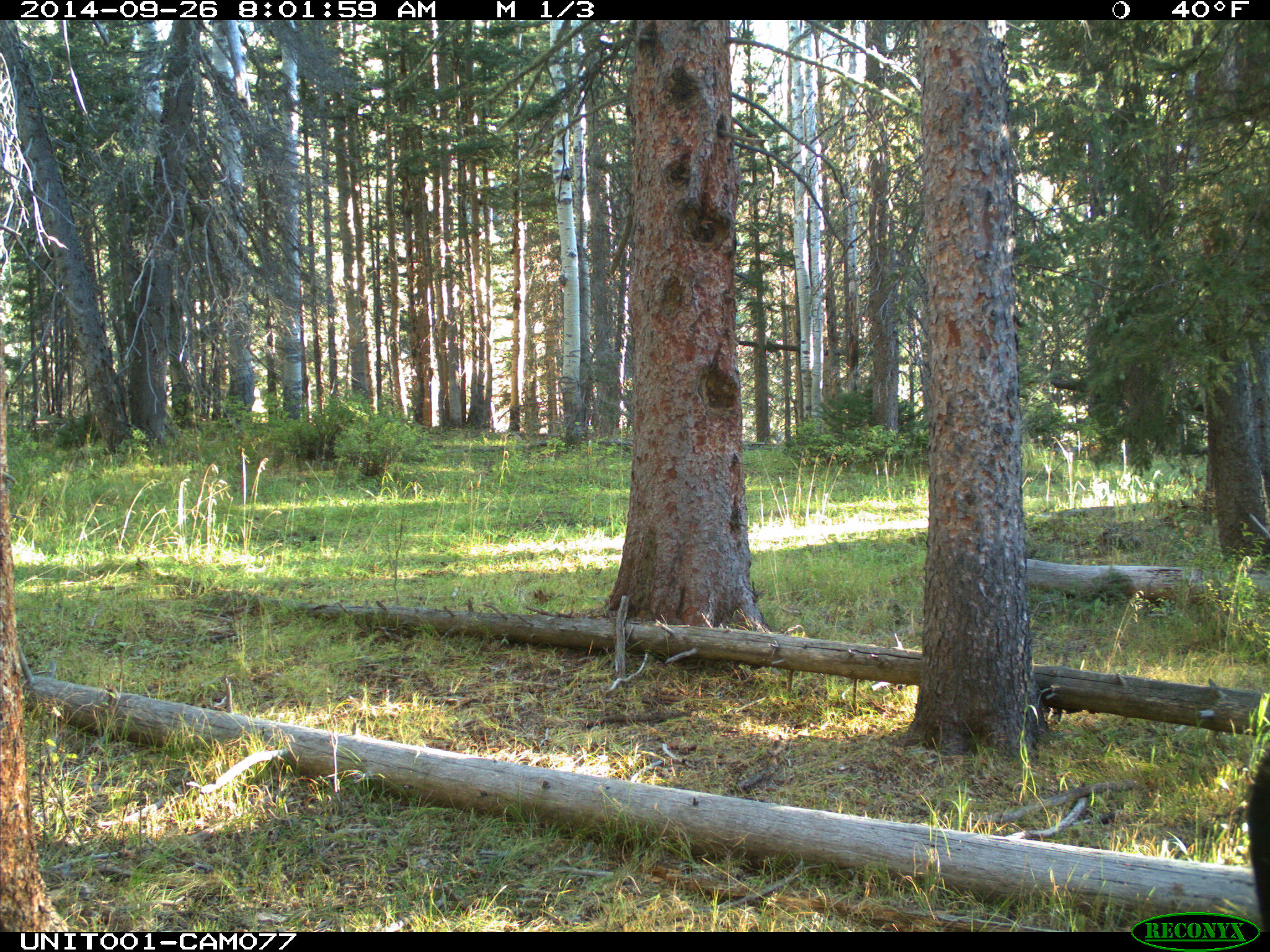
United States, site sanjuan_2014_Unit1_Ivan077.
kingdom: Animalia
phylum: Chordata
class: Mammalia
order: Artiodactyla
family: Bovidae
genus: Bos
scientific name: Bos taurus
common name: domestic cow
Bos taurus (domestic cow).